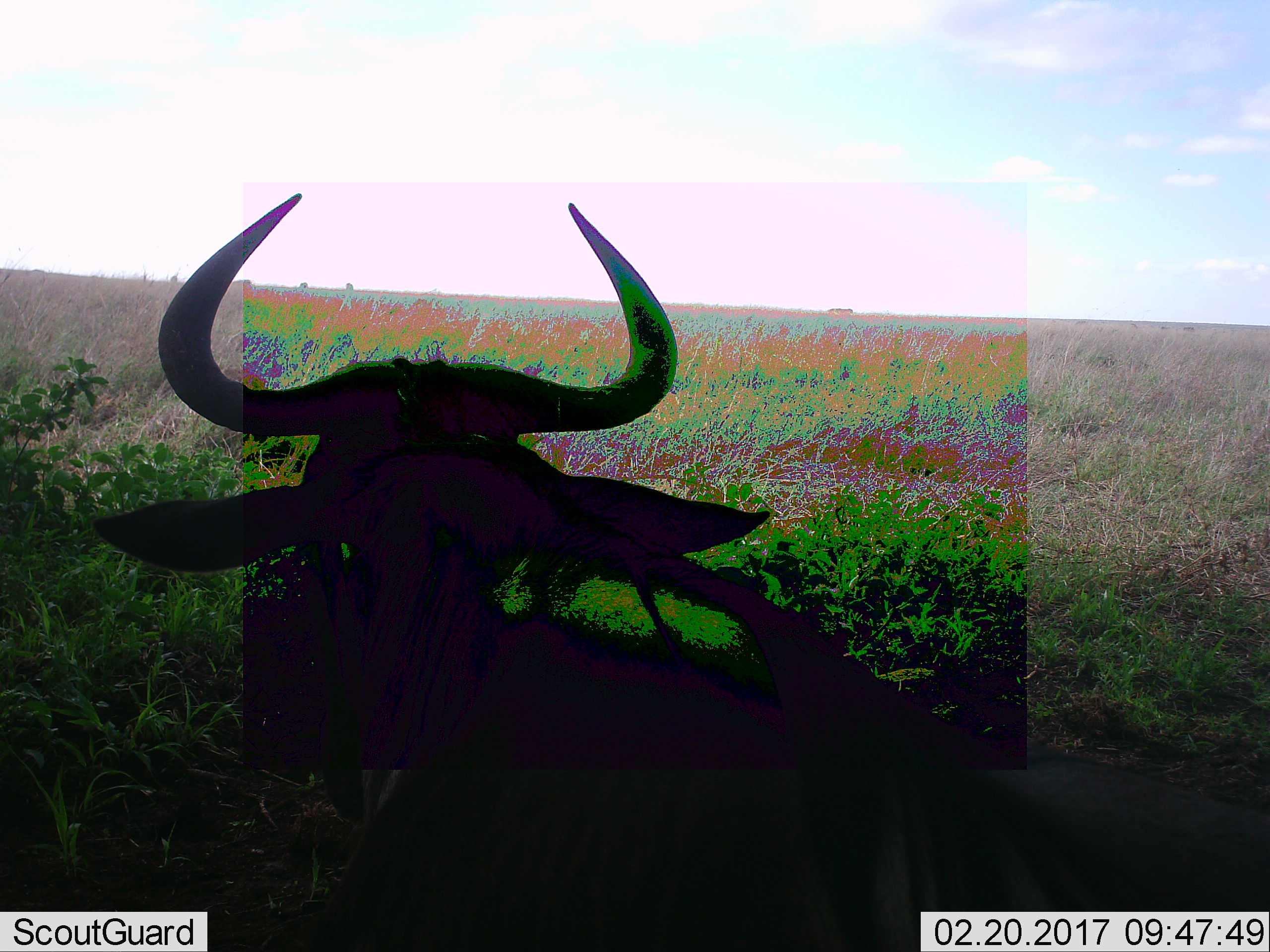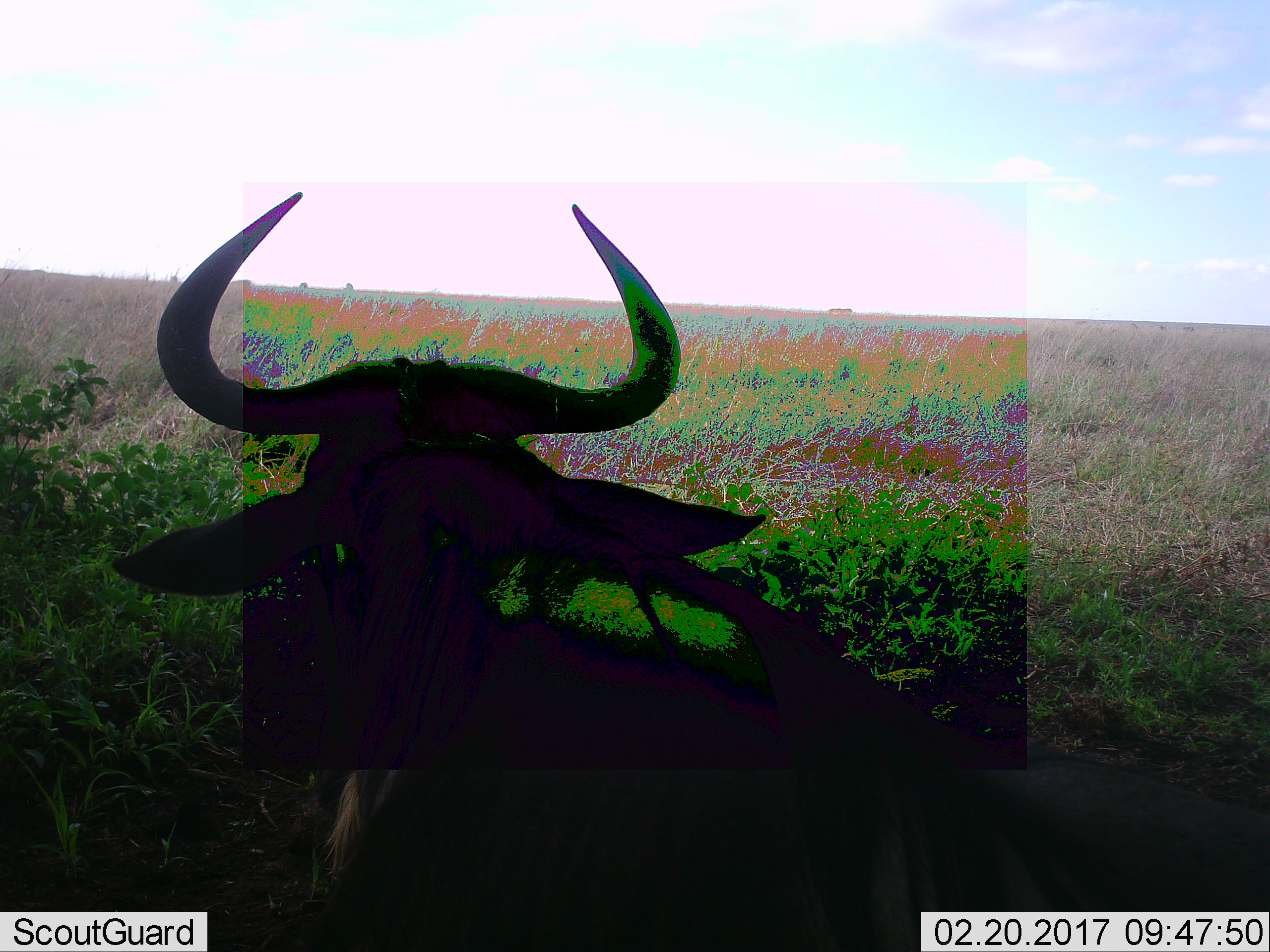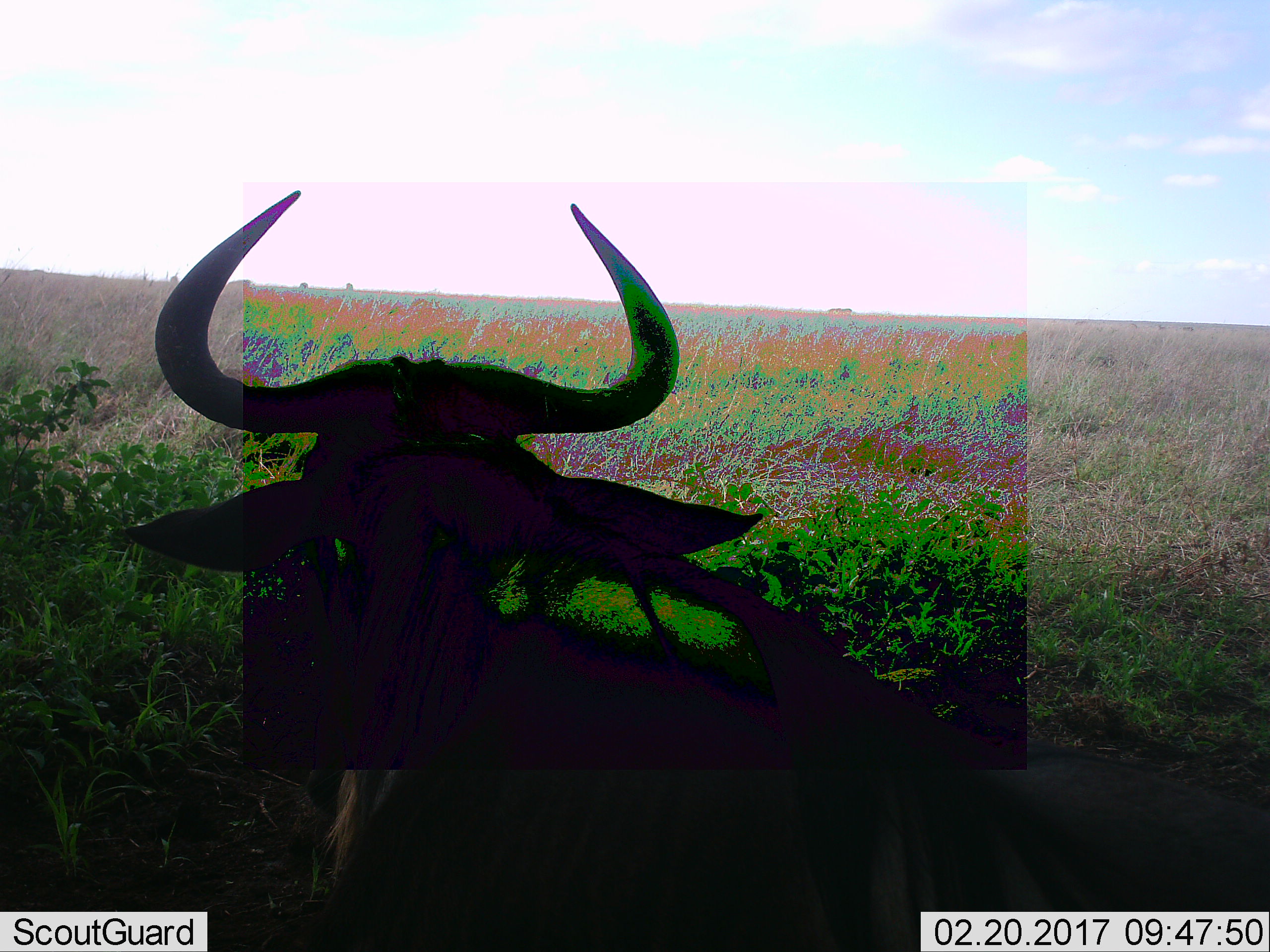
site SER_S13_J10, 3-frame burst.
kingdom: Animalia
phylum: Chordata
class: Mammalia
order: Artiodactyla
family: Bovidae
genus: Connochaetes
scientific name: Connochaetes taurinus taurinus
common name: blue wildebeest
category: wildebeestblue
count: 1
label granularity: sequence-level